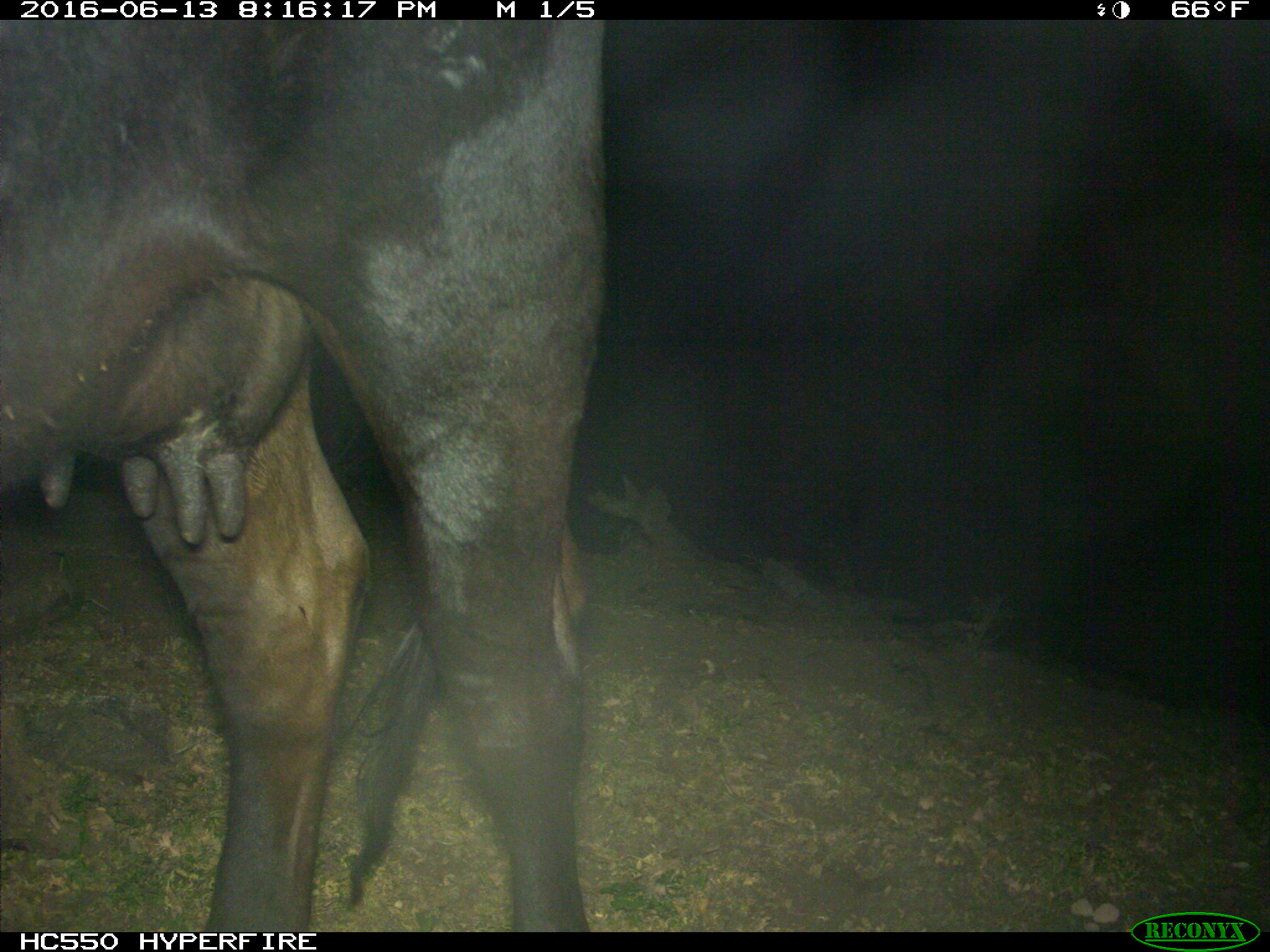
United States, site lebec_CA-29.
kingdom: Animalia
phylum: Chordata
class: Mammalia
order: Artiodactyla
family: Bovidae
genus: Bos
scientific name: Bos taurus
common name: domestic cow